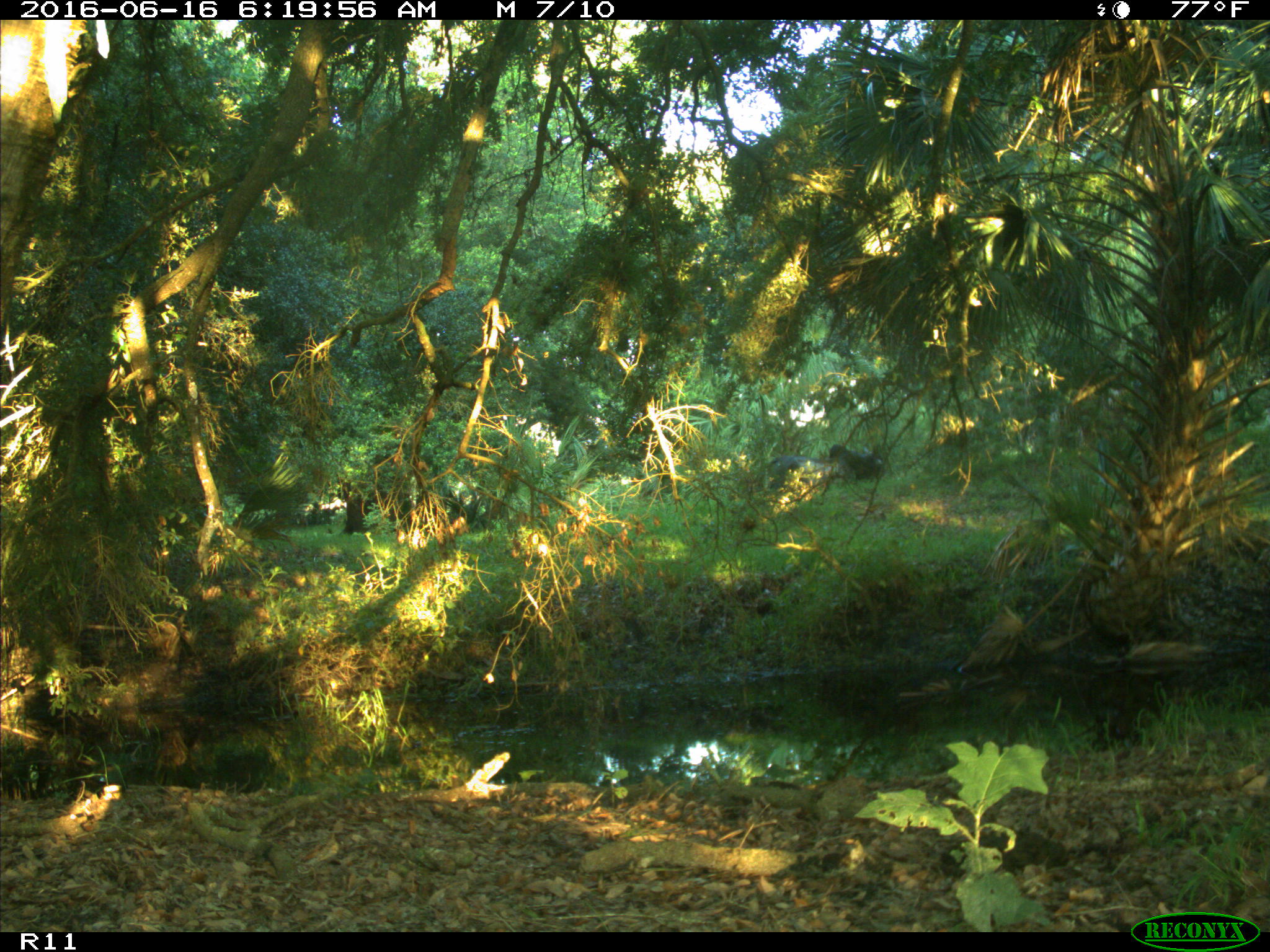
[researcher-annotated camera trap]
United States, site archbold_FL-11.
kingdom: Animalia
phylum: Chordata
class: Mammalia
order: Artiodactyla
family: Bovidae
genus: Bos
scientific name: Bos taurus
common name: domestic cow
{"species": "Bos taurus (domestic cow)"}